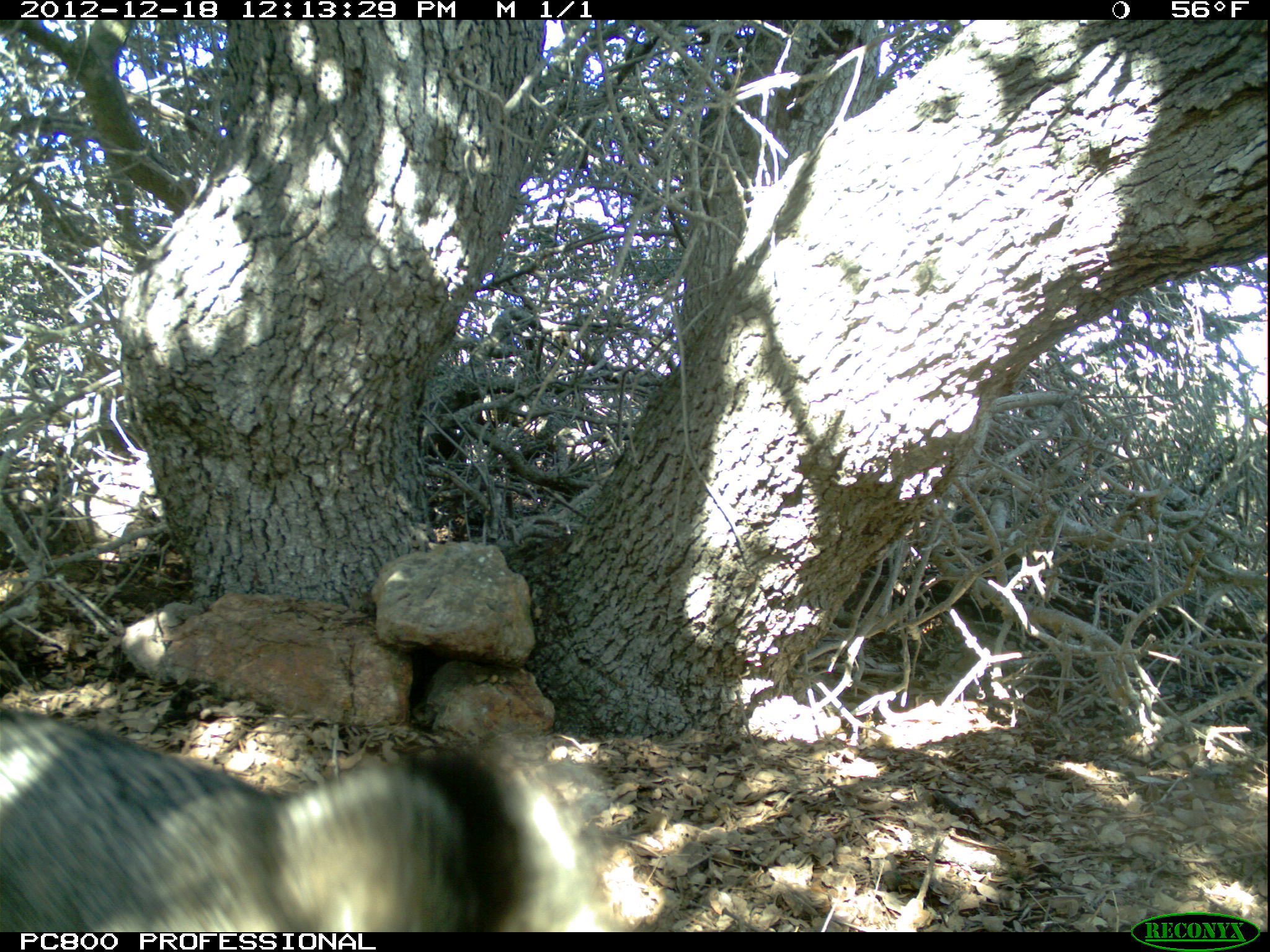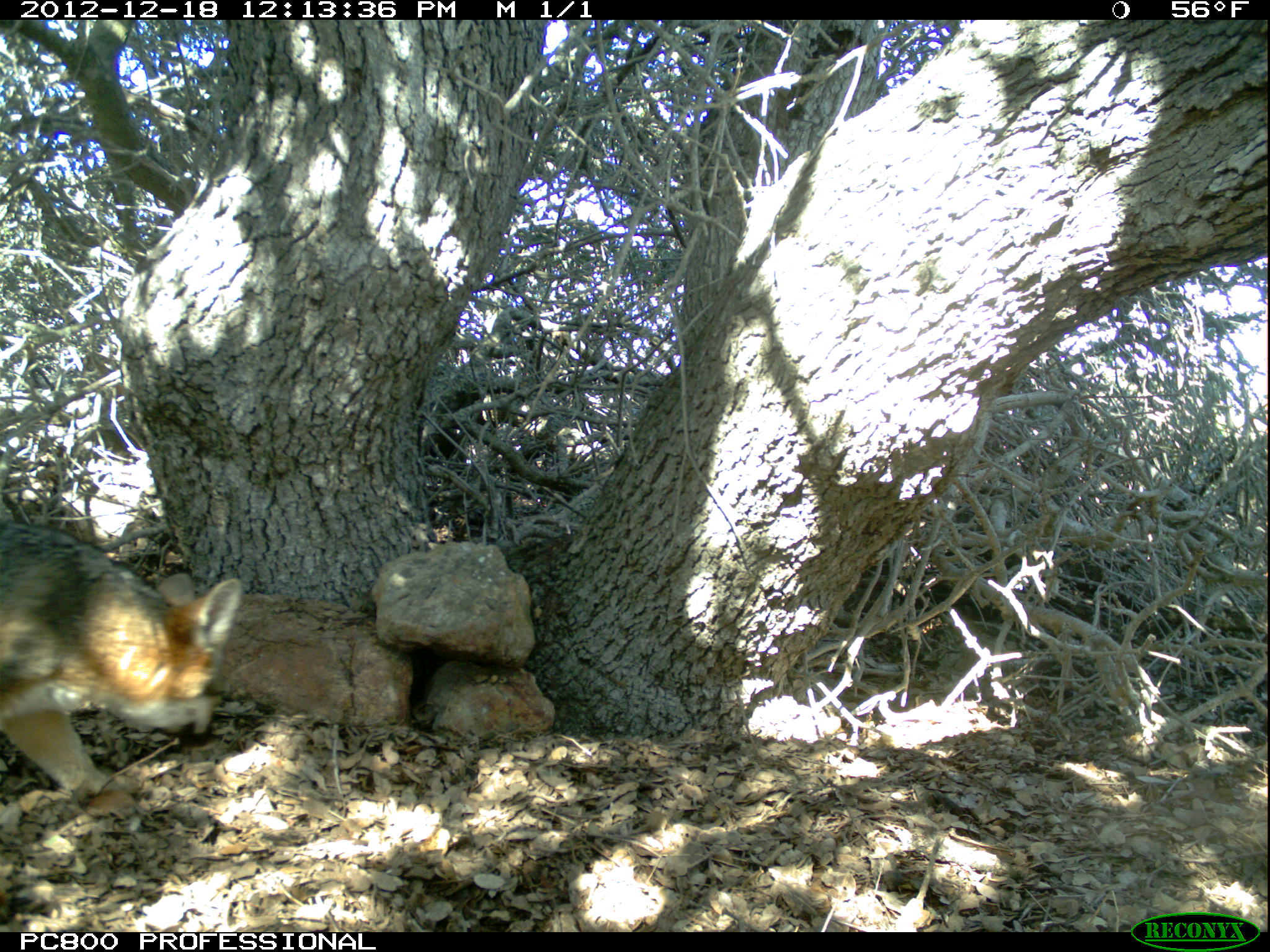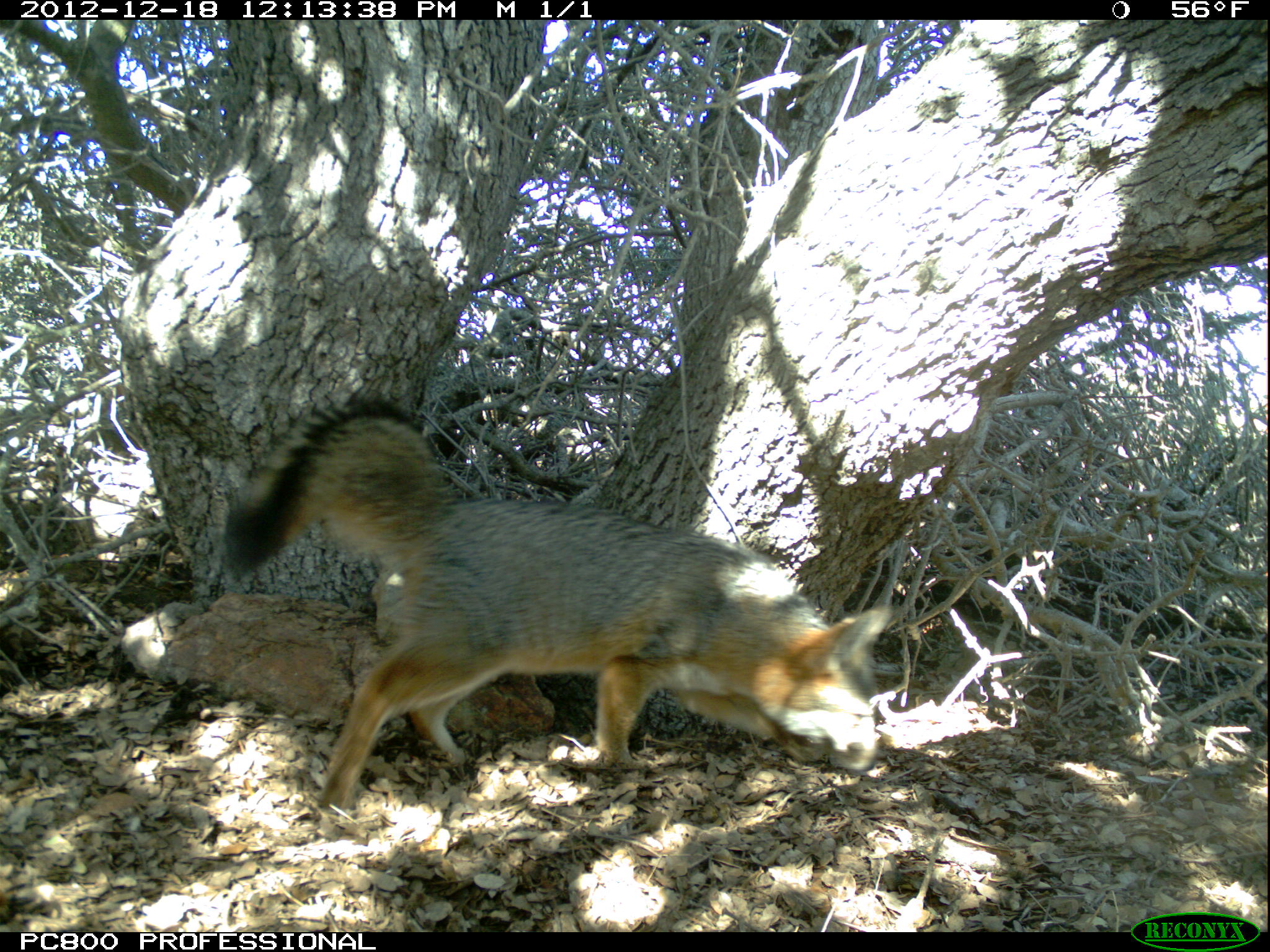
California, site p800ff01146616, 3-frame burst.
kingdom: Animalia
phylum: Chordata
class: Mammalia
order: Carnivora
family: Canidae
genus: Urocyon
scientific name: Urocyon littoralis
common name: island fox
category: fox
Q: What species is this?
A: Fox (island fox) (Urocyon littoralis).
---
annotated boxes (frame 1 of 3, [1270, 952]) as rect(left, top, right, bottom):
fox: rect(0, 703, 538, 930)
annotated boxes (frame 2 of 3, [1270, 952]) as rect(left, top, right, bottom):
fox: rect(0, 521, 244, 796)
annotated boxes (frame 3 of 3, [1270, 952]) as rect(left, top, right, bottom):
fox: rect(222, 391, 904, 815)